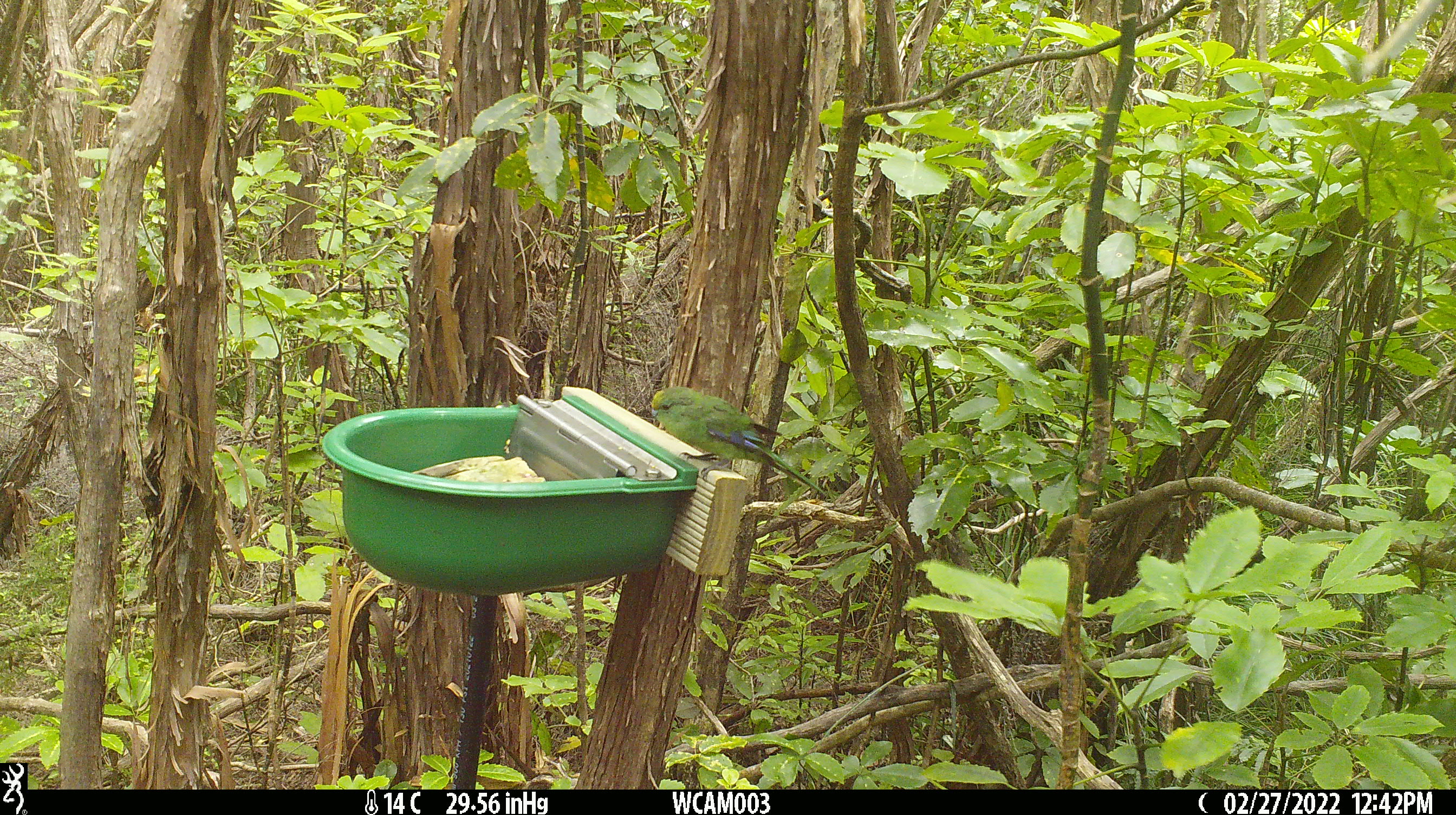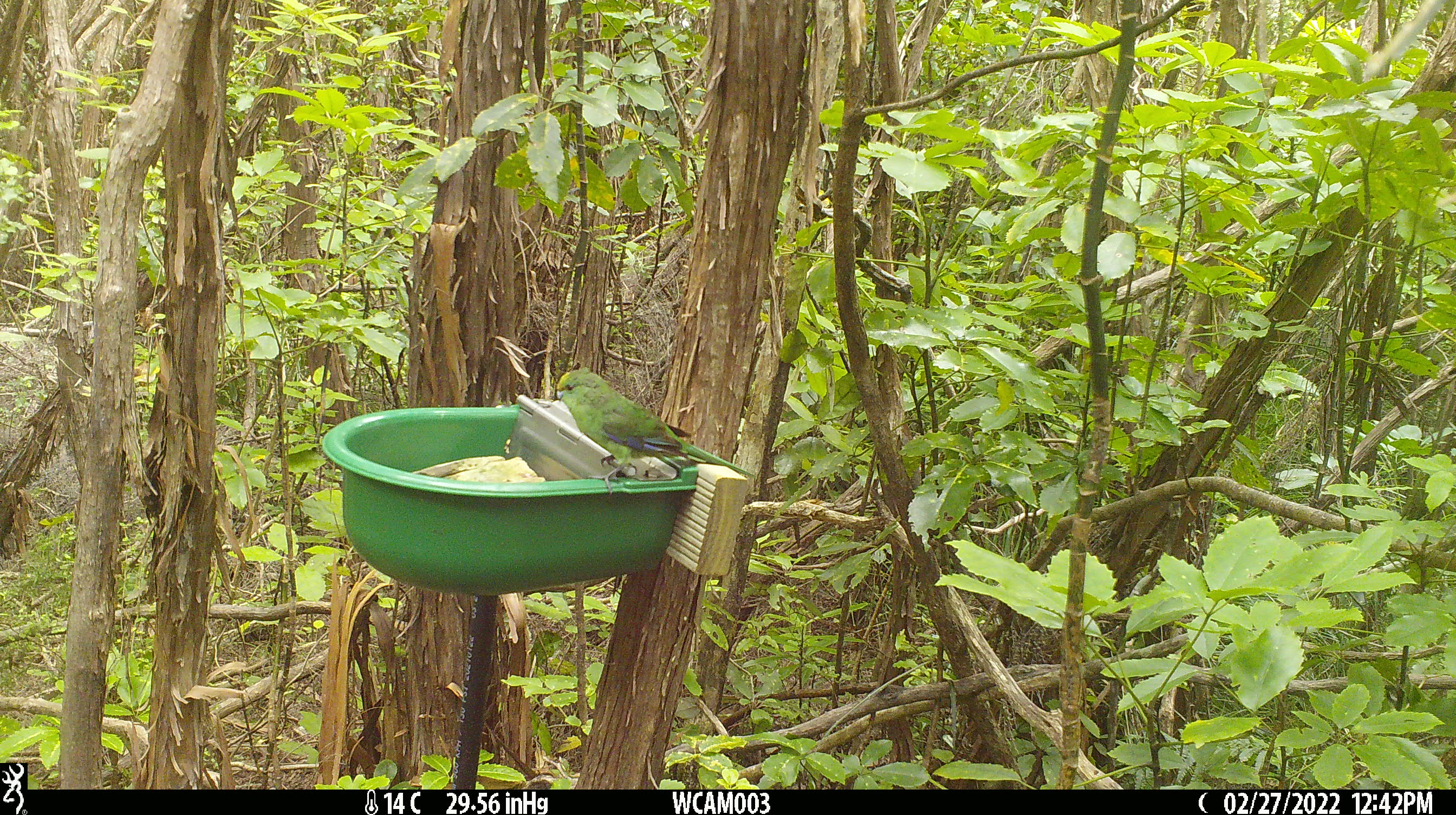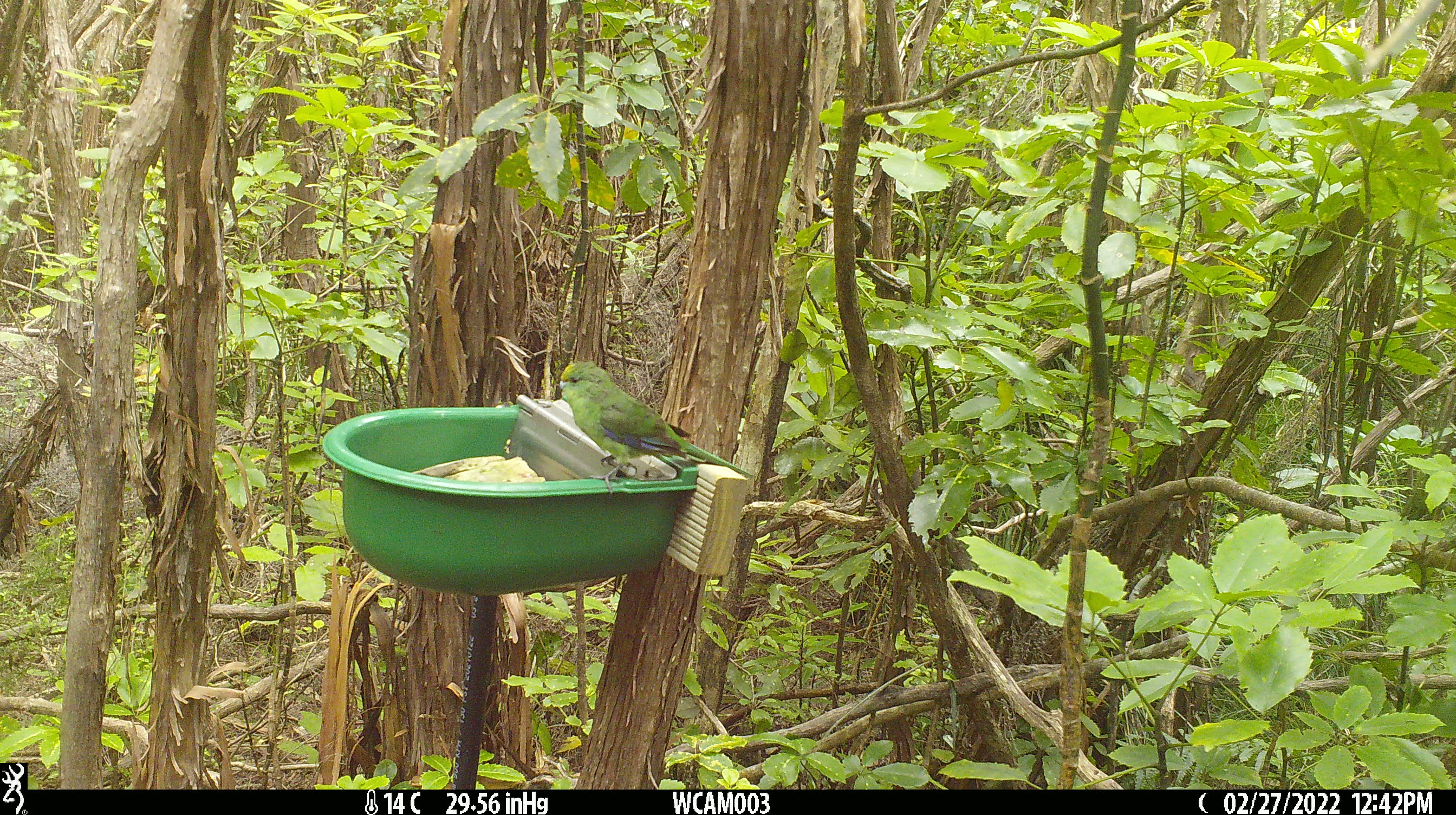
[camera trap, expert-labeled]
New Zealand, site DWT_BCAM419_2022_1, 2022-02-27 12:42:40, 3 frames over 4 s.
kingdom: Animalia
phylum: Chordata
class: Aves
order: Psittaciformes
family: Psittaculidae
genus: Cyanoramphus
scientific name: Cyanoramphus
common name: parakeet